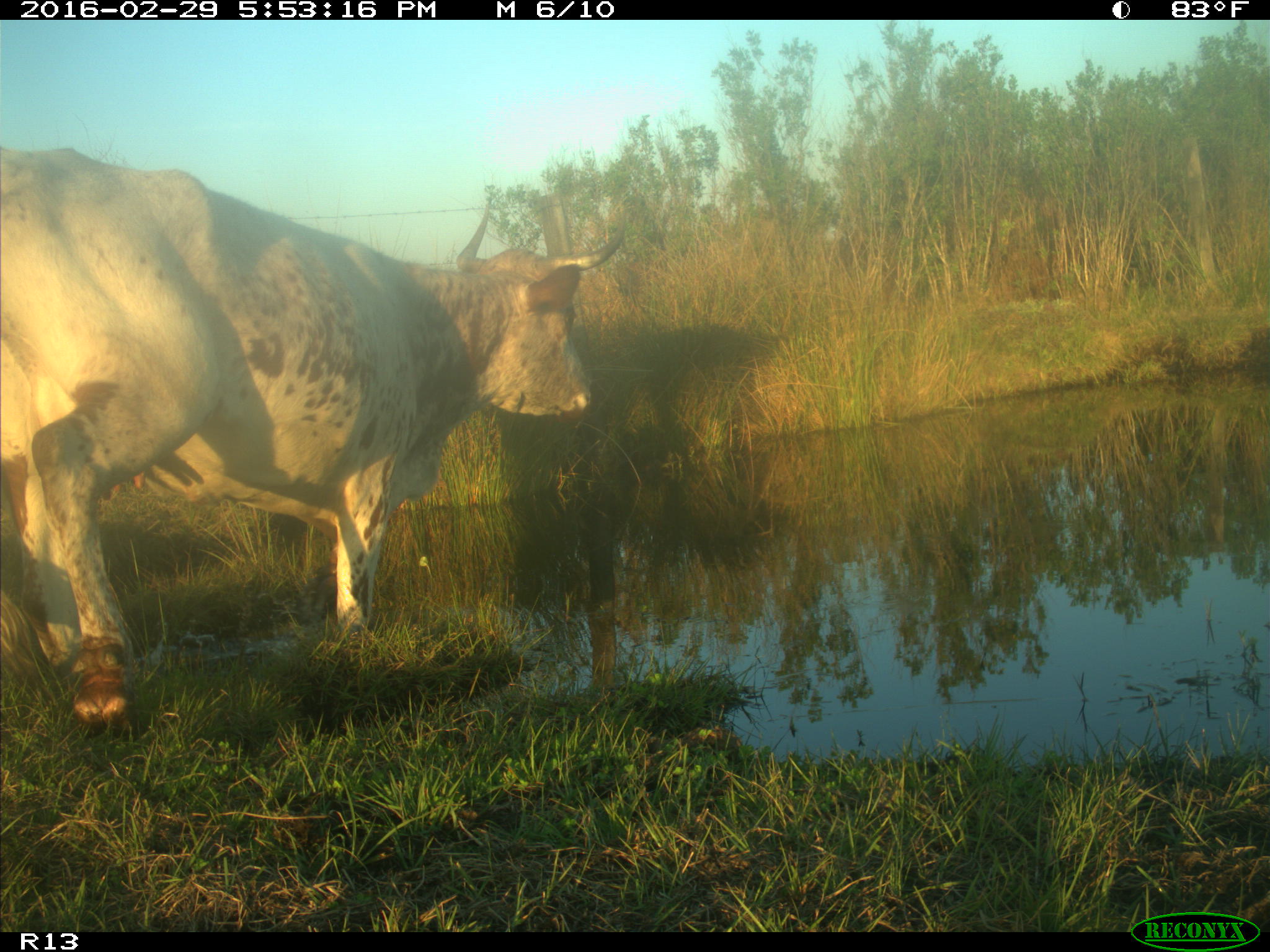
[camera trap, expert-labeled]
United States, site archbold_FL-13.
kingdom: Animalia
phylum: Chordata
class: Mammalia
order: Artiodactyla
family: Bovidae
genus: Bos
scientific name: Bos taurus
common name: domestic cow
Bos taurus (domestic cow).